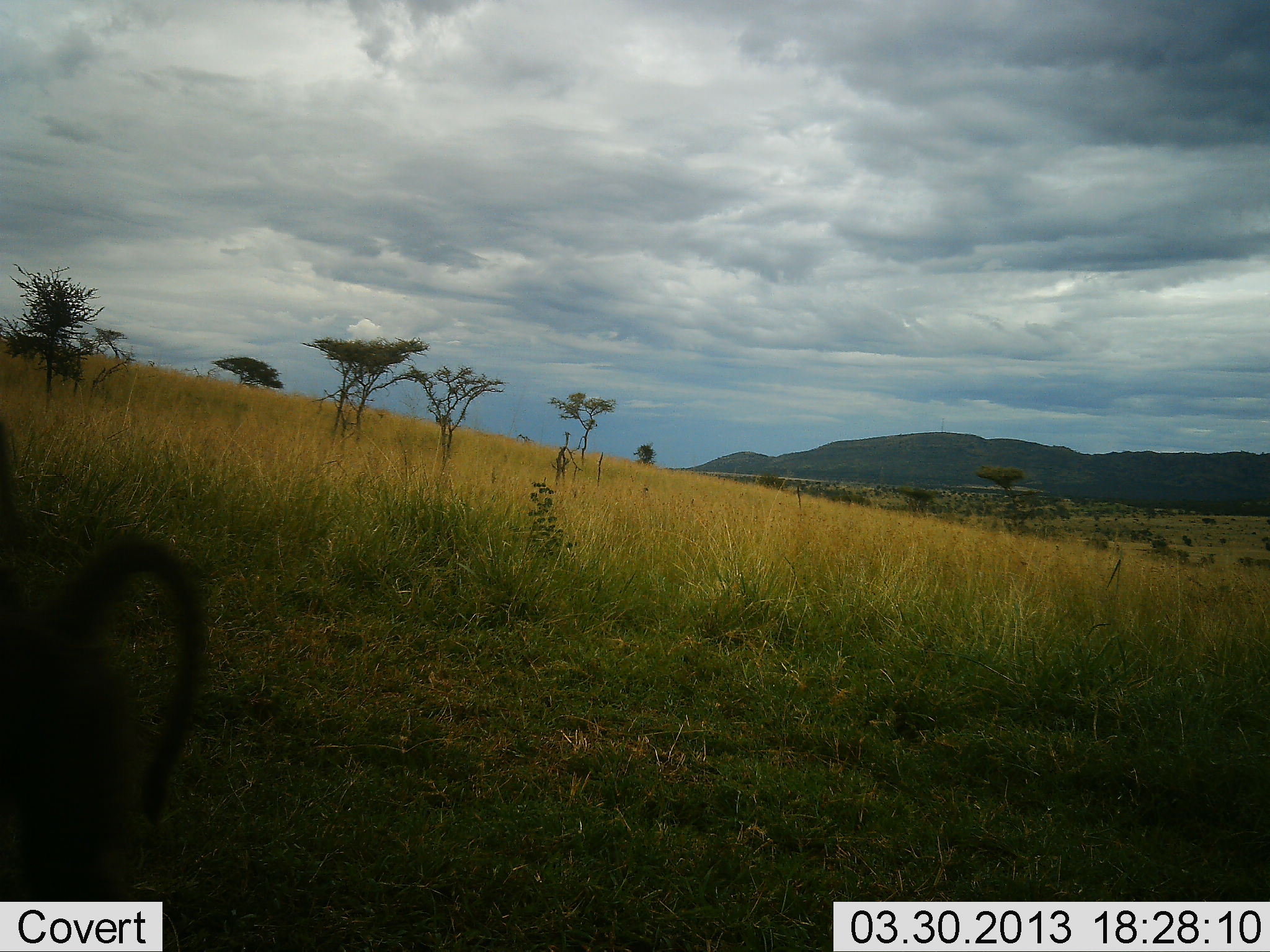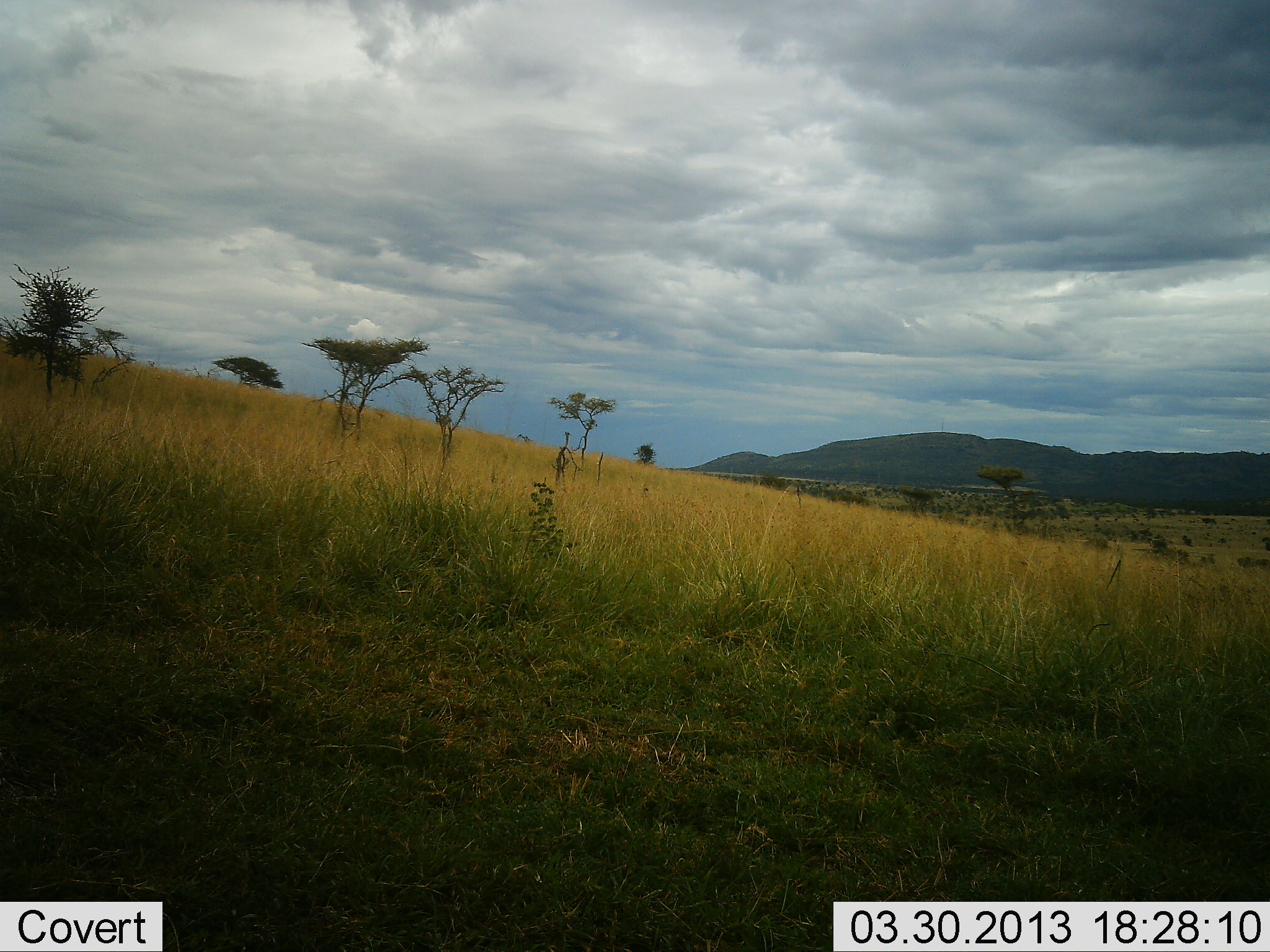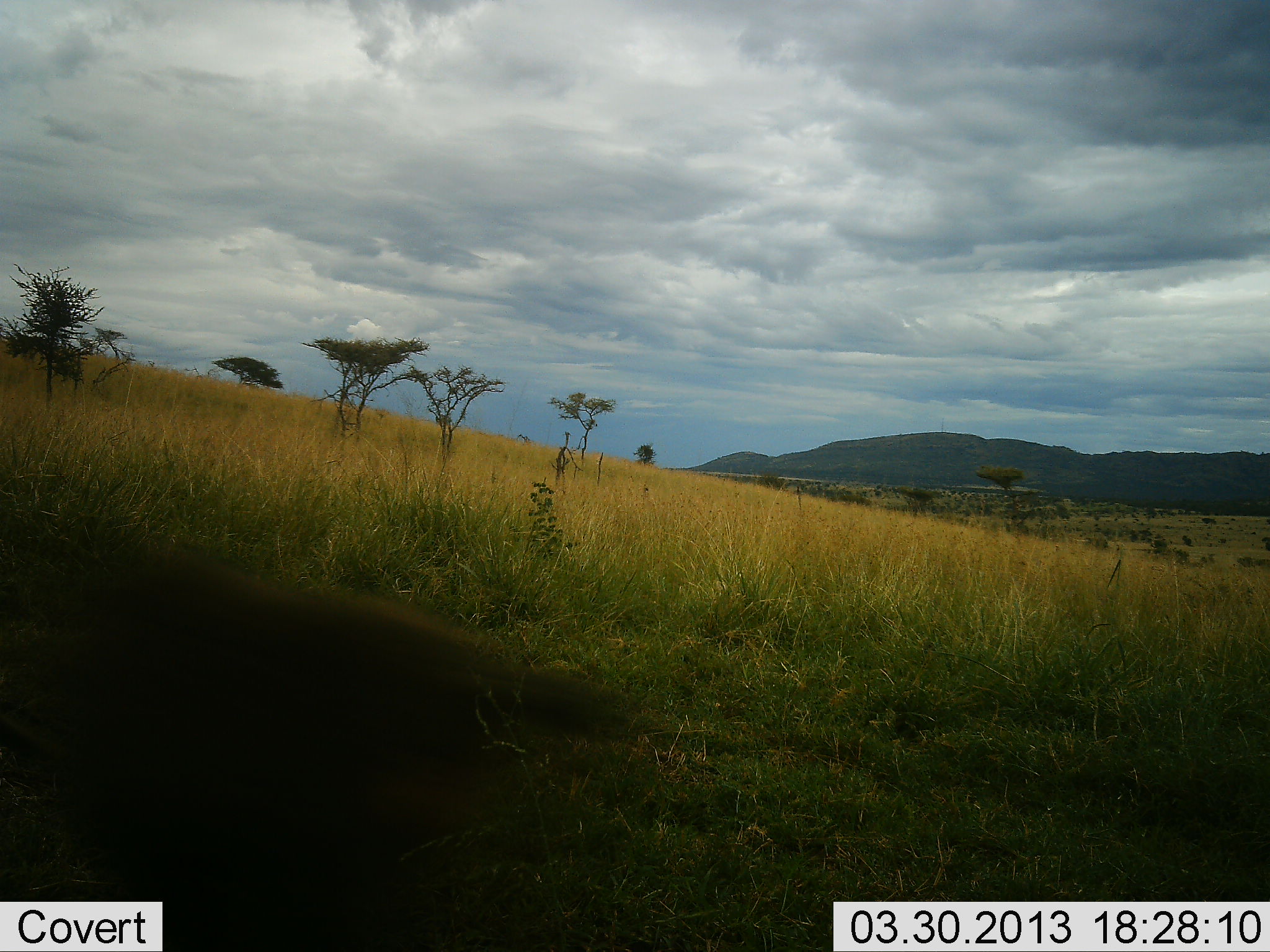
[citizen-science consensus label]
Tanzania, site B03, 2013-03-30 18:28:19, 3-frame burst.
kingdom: Animalia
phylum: Chordata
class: Mammalia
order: Primates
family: Cercopithecidae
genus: Papio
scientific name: Papio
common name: baboon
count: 1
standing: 5%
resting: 0%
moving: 100%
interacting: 0%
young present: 0%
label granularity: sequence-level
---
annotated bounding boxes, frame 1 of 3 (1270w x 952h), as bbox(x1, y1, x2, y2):
animal: bbox(0, 531, 210, 901)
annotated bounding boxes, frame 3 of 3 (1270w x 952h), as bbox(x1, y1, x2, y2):
animal: bbox(2, 537, 607, 952)